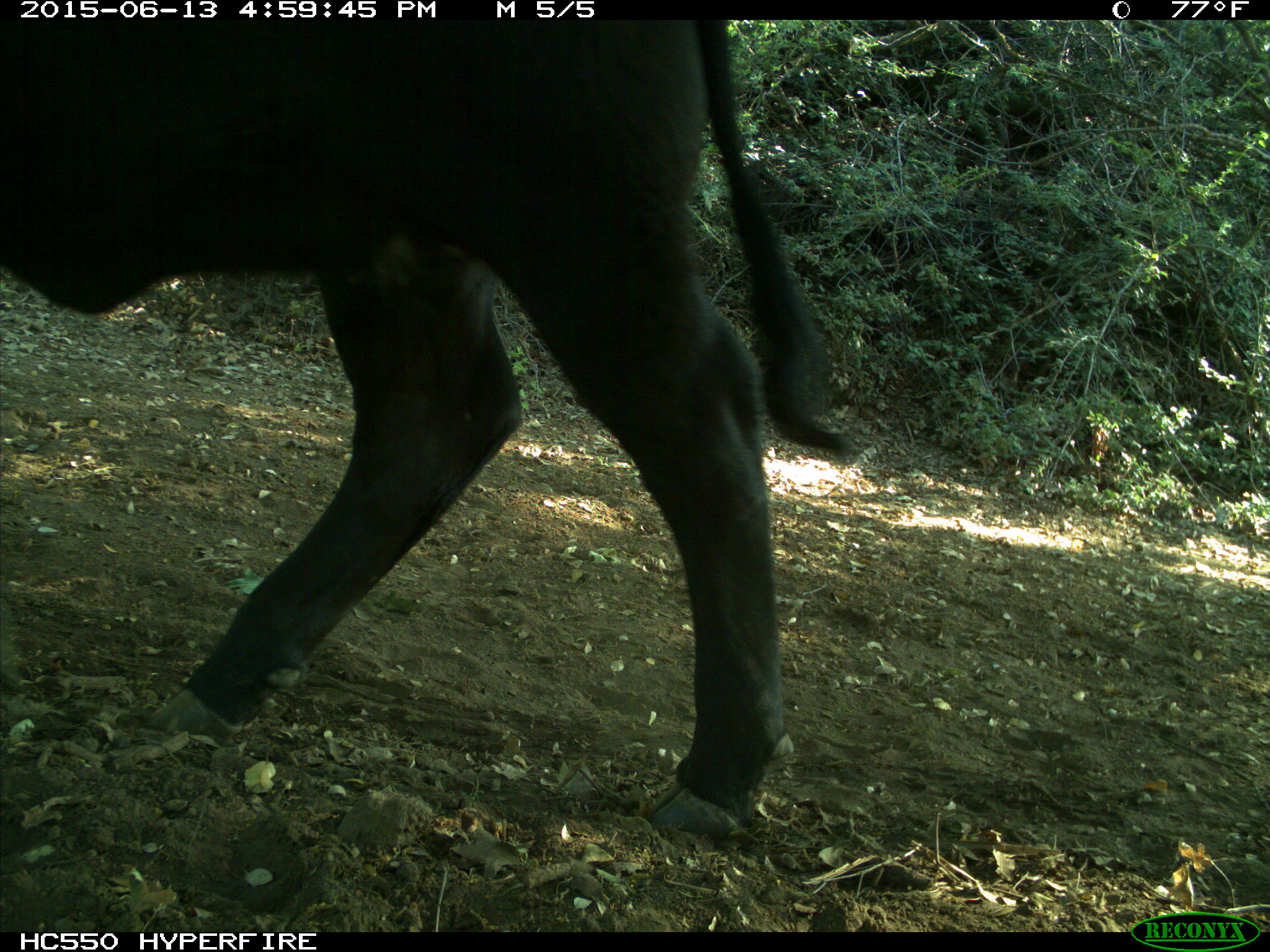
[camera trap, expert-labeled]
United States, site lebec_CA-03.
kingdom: Animalia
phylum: Chordata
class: Mammalia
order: Artiodactyla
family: Bovidae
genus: Bos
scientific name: Bos taurus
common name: domestic cow